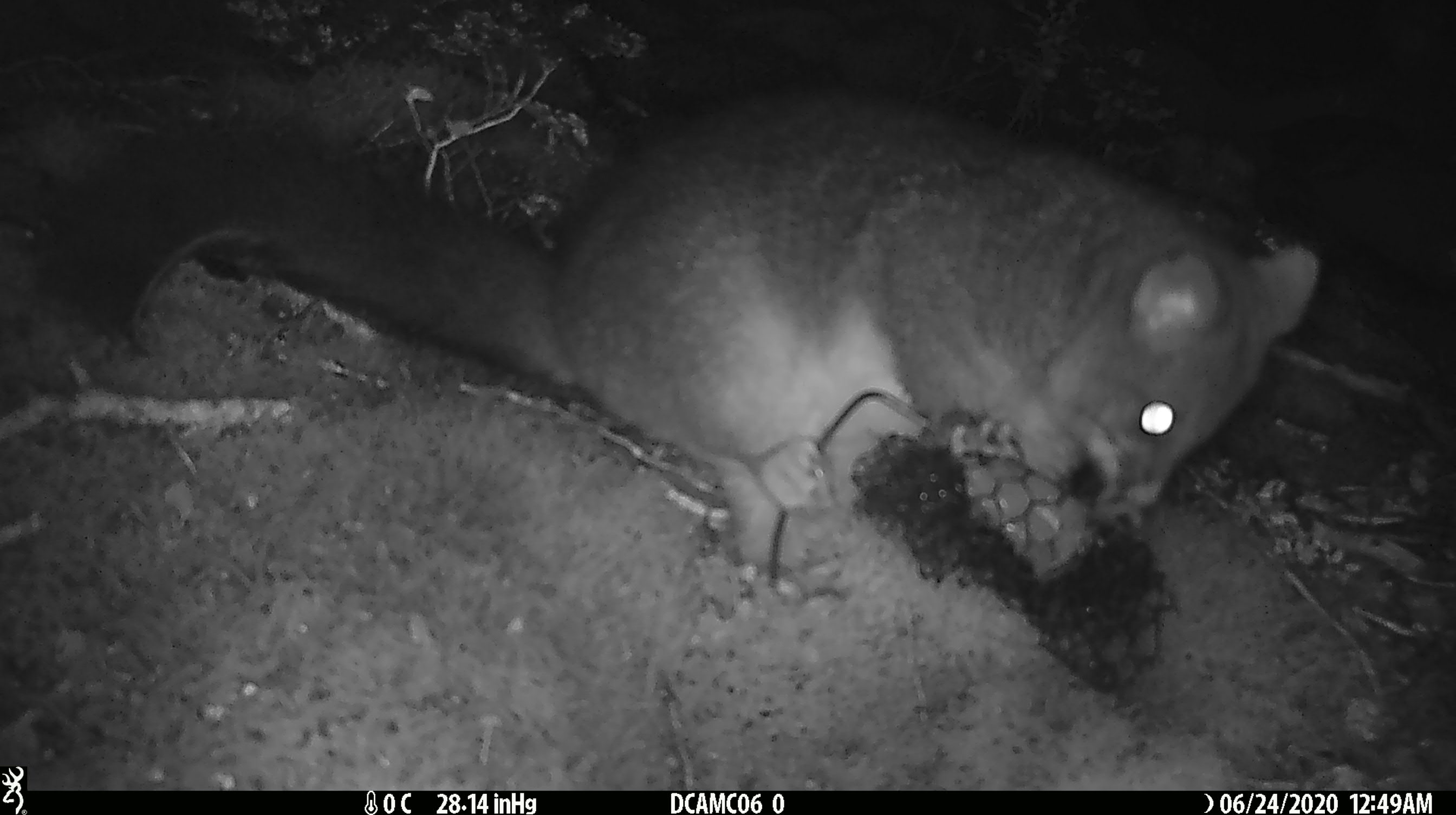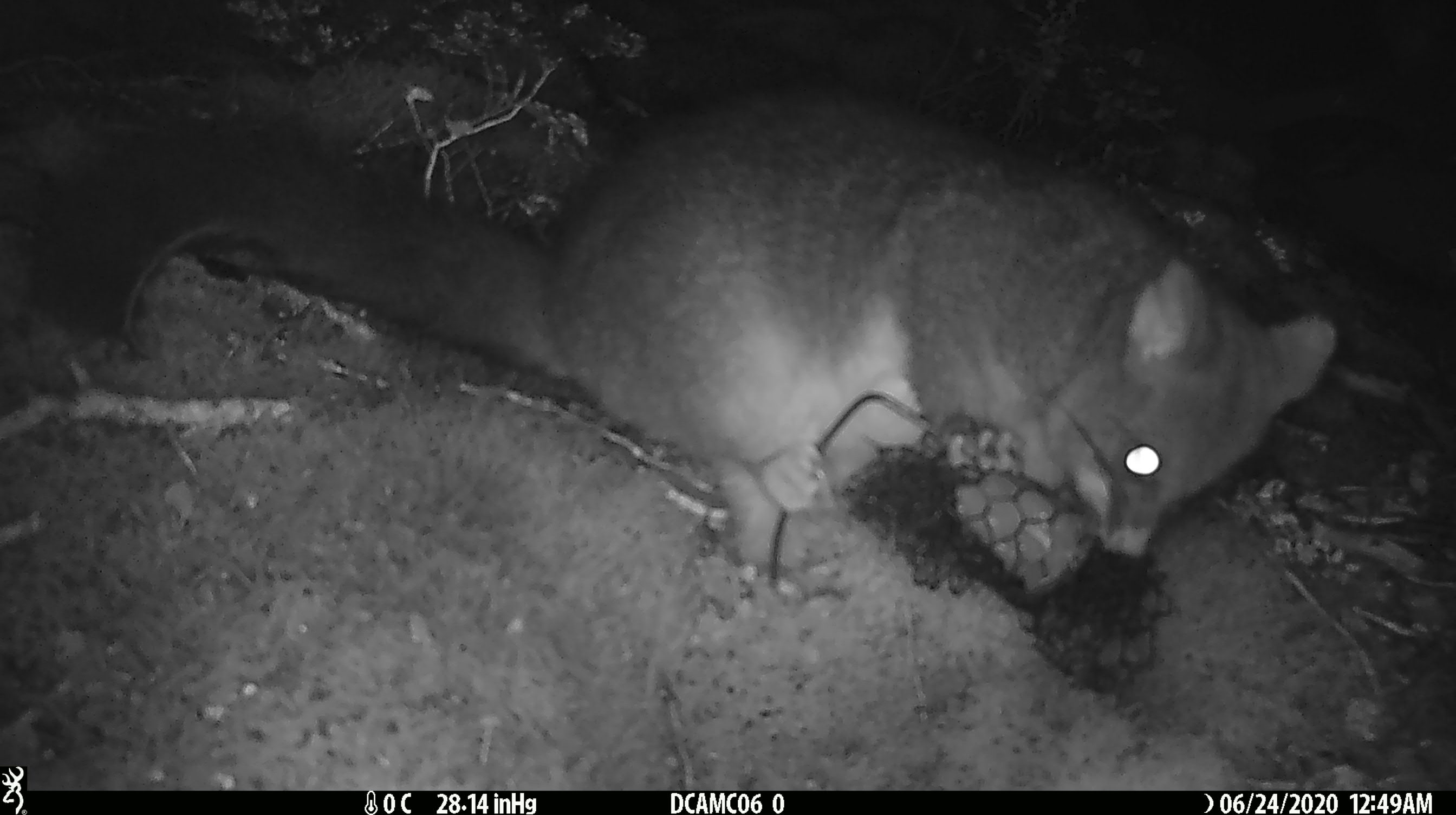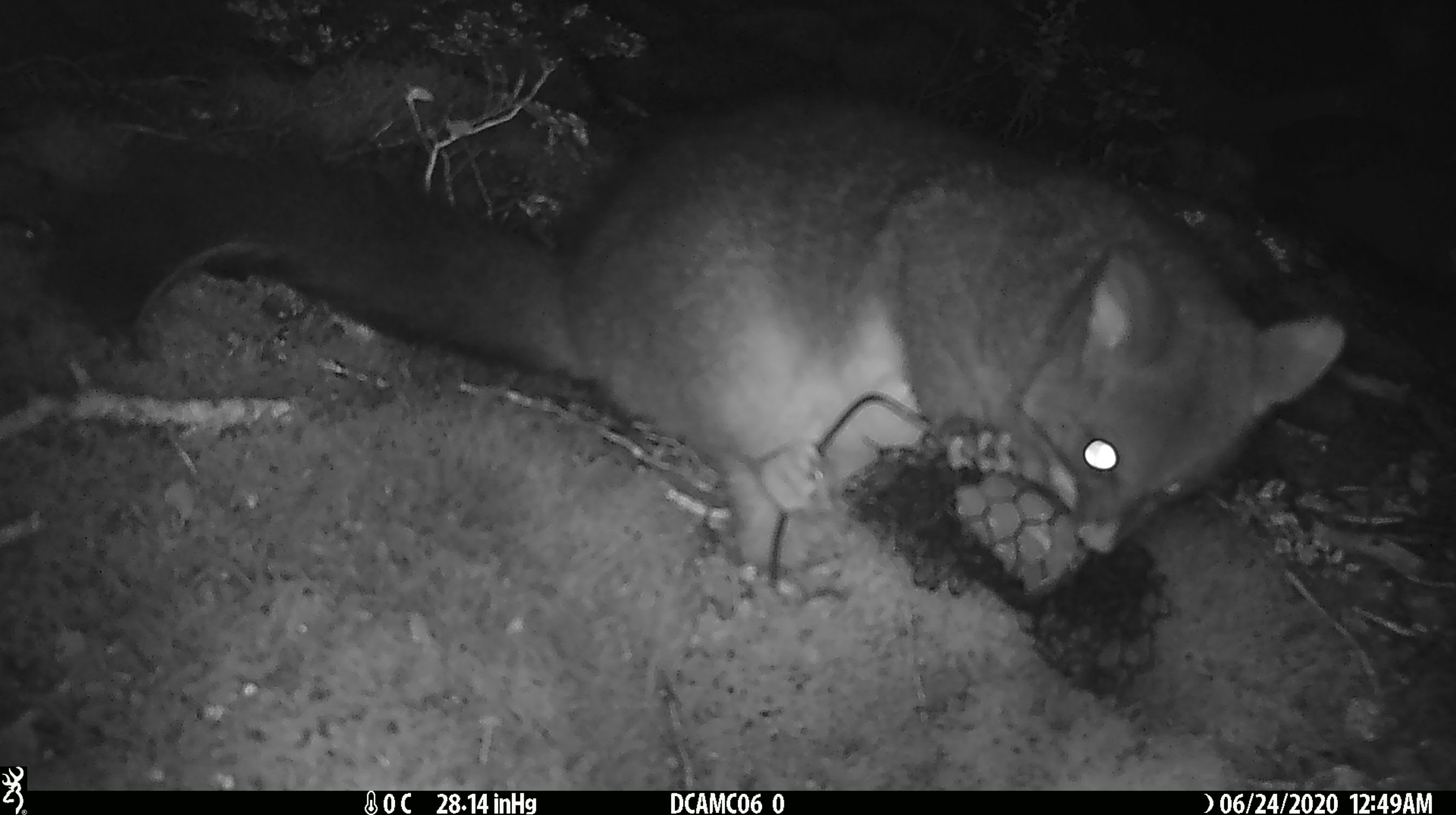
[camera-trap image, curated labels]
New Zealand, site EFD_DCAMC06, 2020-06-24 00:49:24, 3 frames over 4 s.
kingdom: Animalia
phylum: Chordata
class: Mammalia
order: Diprotodontia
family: Phalangeridae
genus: Trichosurus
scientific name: Trichosurus vulpecula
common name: common brushtail possum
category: possum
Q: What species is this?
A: Possum (common brushtail possum) (Trichosurus vulpecula).